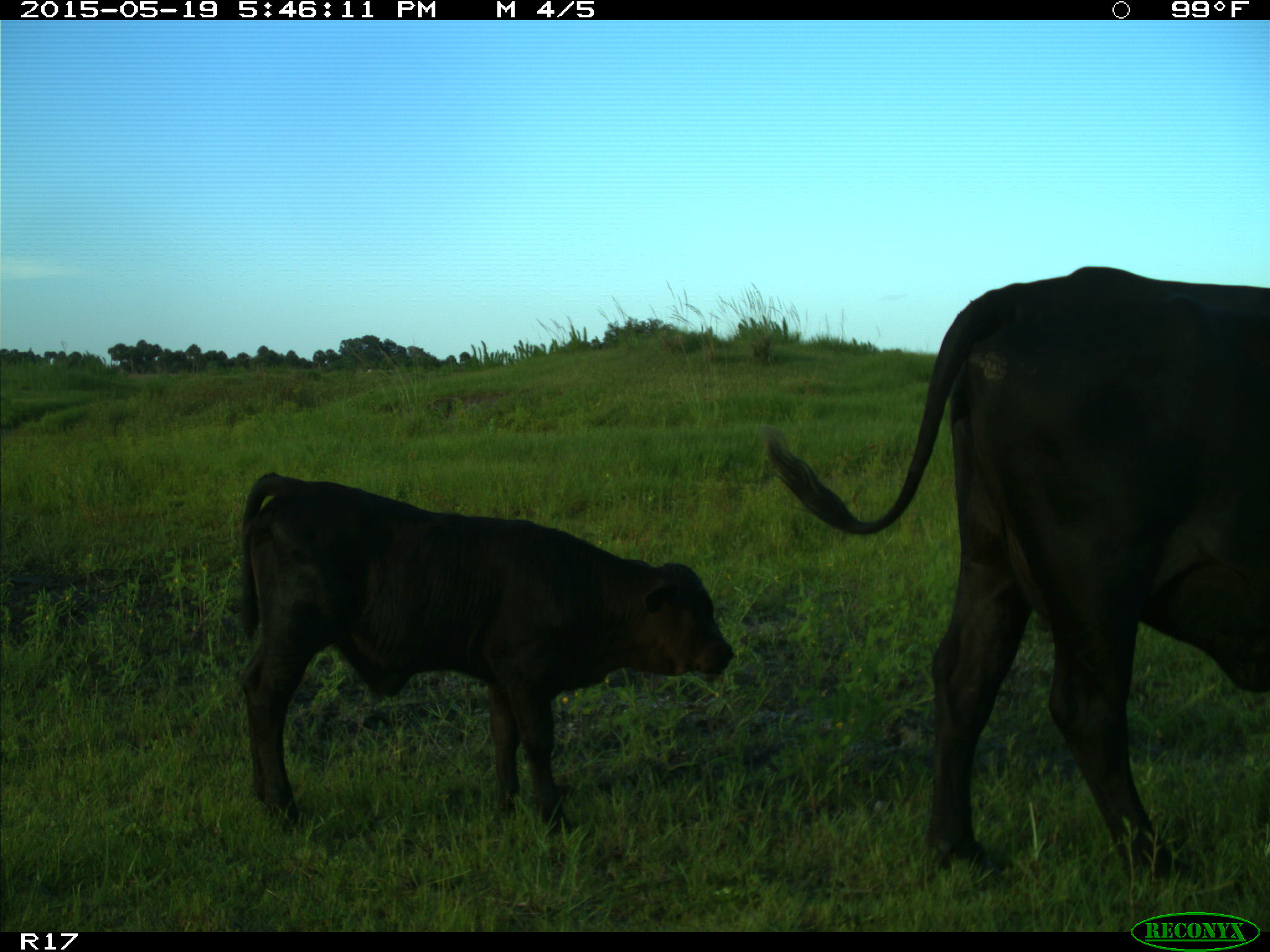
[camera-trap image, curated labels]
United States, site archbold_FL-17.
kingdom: Animalia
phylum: Chordata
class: Mammalia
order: Artiodactyla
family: Bovidae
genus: Bos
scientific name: Bos taurus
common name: domestic cow